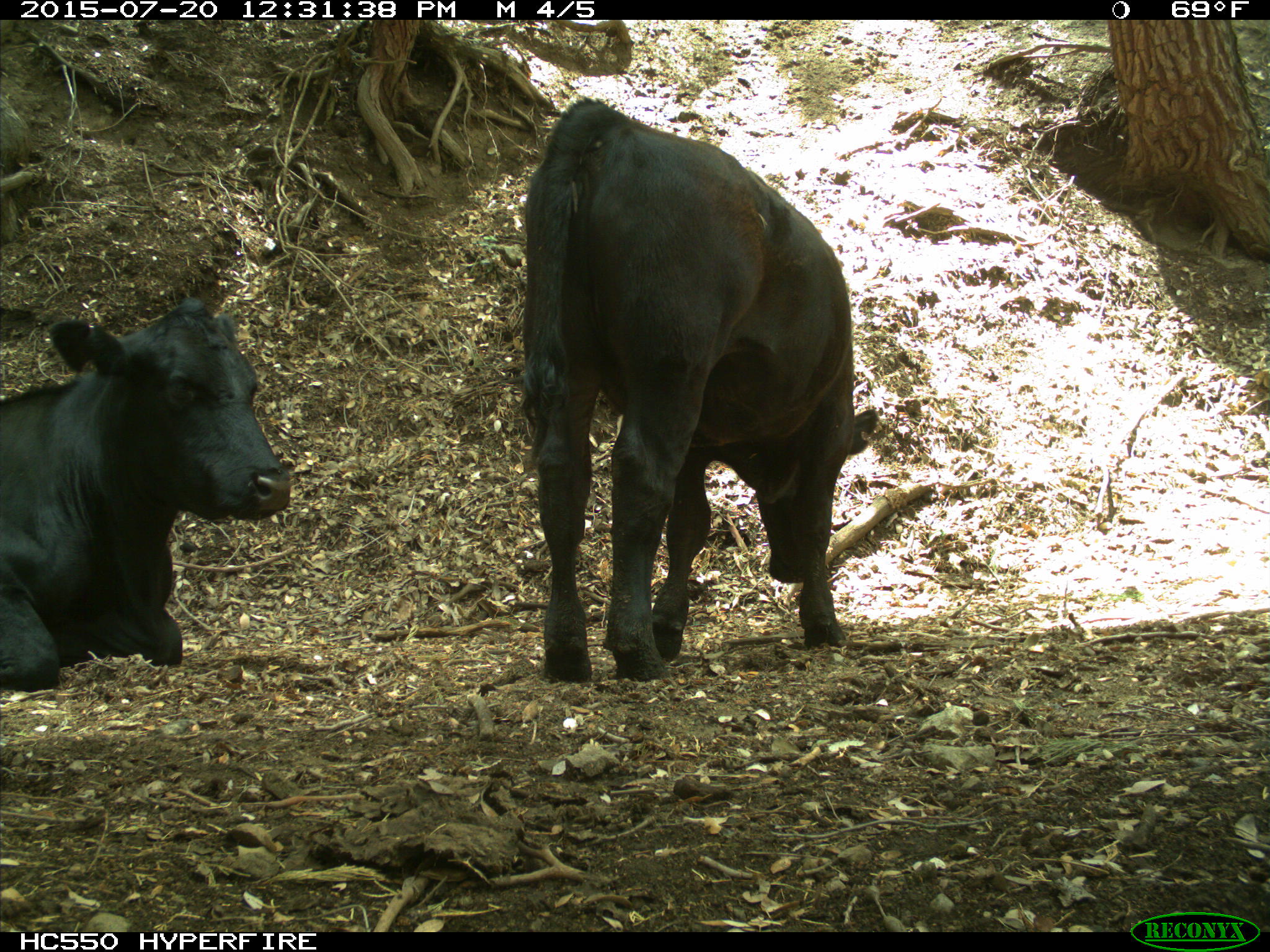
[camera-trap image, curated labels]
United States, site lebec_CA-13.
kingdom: Animalia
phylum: Chordata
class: Mammalia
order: Artiodactyla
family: Bovidae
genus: Bos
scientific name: Bos taurus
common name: domestic cow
Bos taurus (domestic cow).